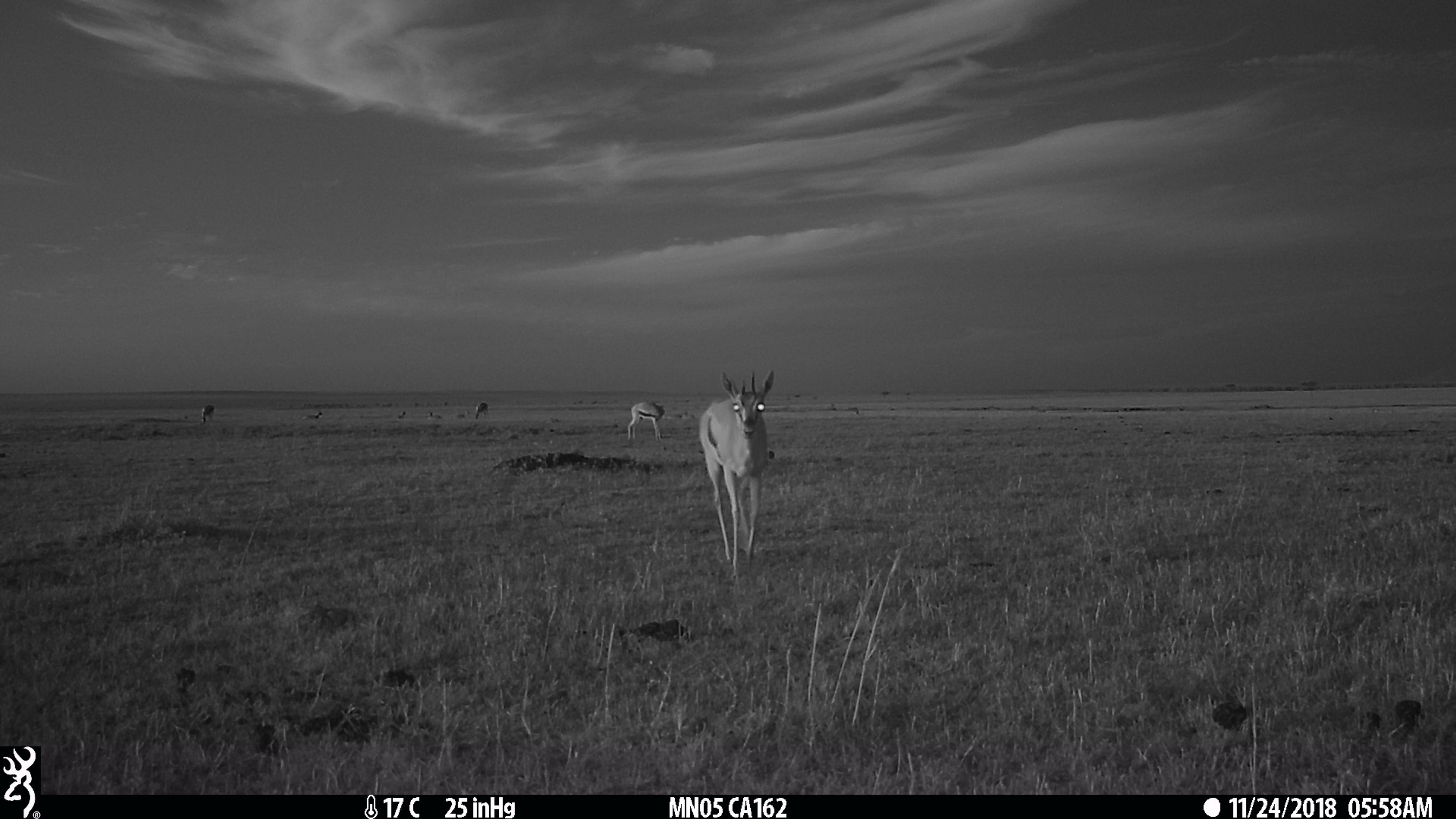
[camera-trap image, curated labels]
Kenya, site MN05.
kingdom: Animalia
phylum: Chordata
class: Mammalia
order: Artiodactyla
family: Bovidae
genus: Eudorcas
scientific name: Eudorcas thomsonii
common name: thomon's gazelle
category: gazelle thomsons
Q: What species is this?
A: Gazelle thomsons (thomon's gazelle) (Eudorcas thomsonii).